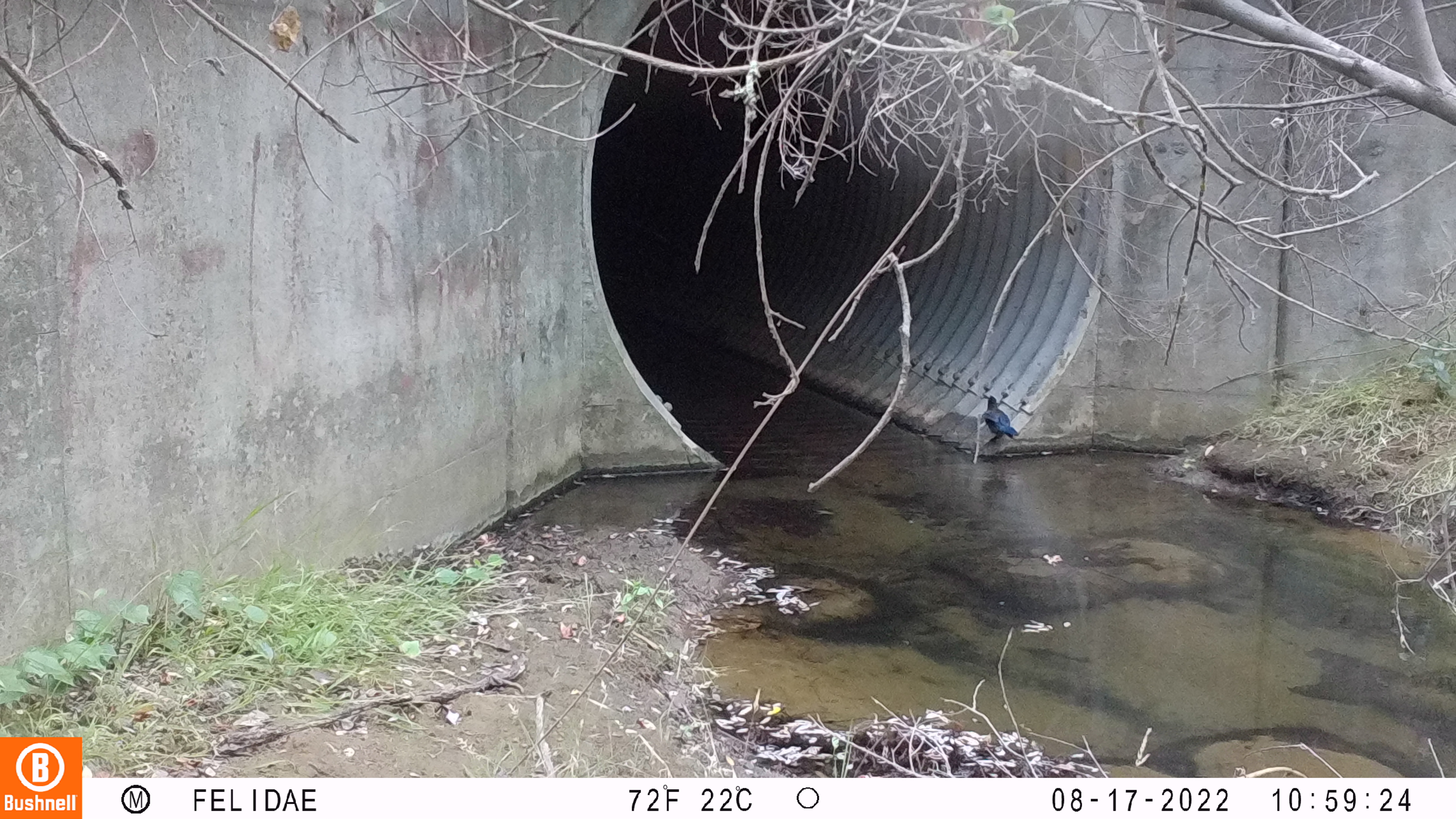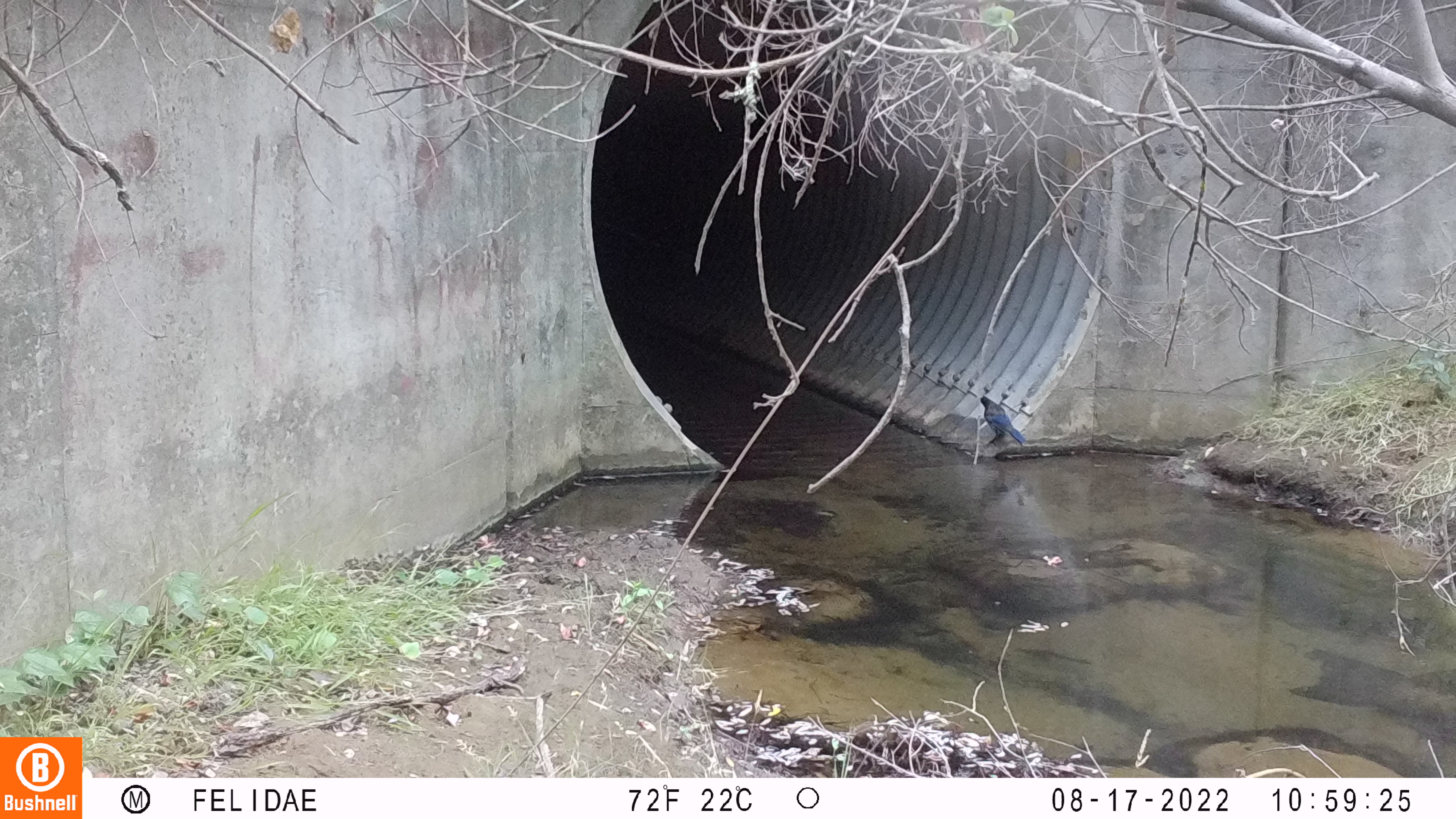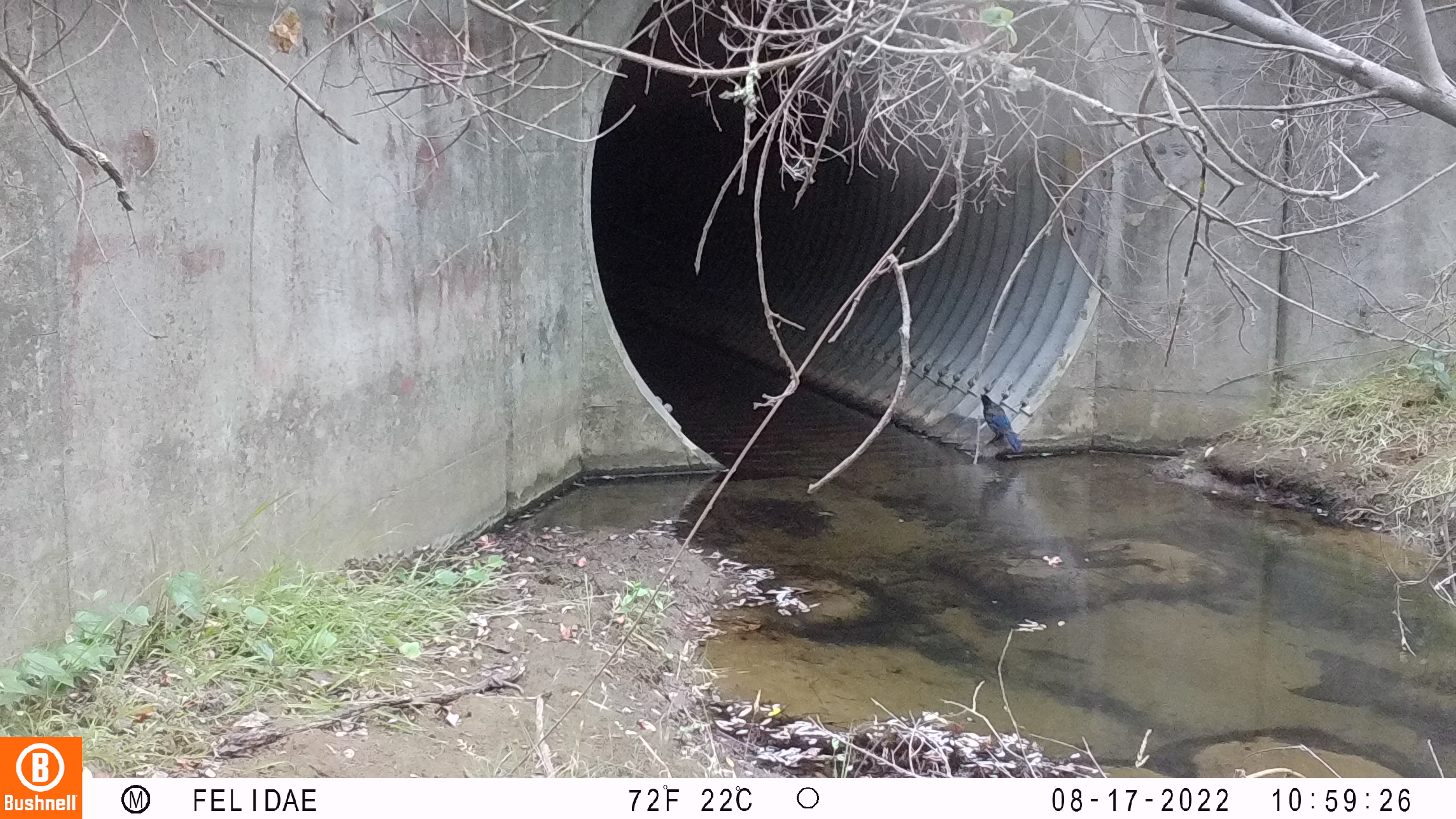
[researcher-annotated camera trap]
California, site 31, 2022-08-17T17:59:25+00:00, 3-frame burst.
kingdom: Animalia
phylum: Chordata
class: Aves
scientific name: Aves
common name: bird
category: unknown bird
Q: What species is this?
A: Unknown bird (bird) (Aves).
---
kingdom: Animalia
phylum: Chordata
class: Aves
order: Passeriformes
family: Corvidae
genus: Cyanocitta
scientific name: Cyanocitta stelleri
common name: steller's jay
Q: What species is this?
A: Steller's jay (Cyanocitta stelleri).